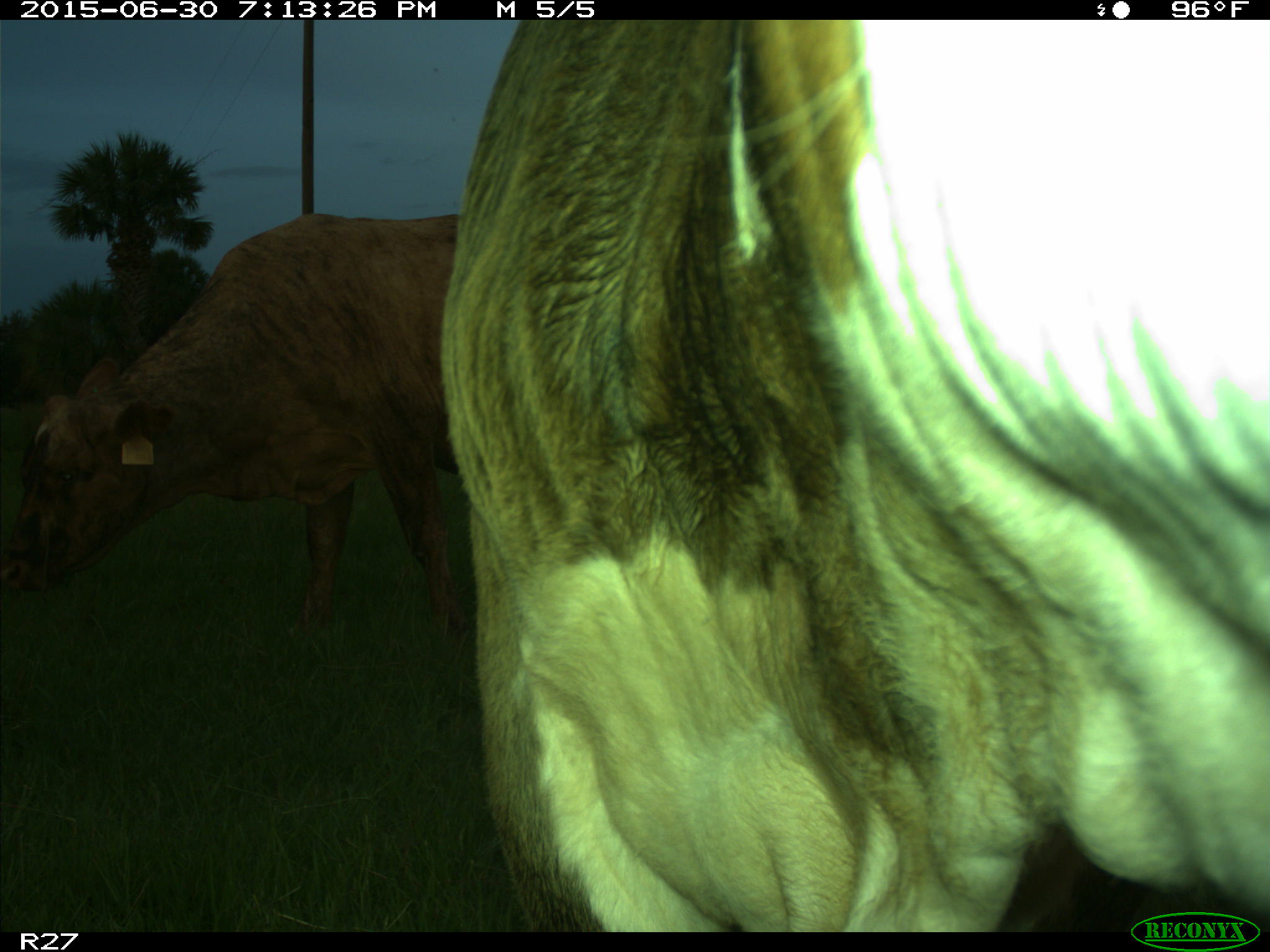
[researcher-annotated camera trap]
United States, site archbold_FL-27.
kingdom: Animalia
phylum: Chordata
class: Mammalia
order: Artiodactyla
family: Bovidae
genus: Bos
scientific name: Bos taurus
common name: domestic cow